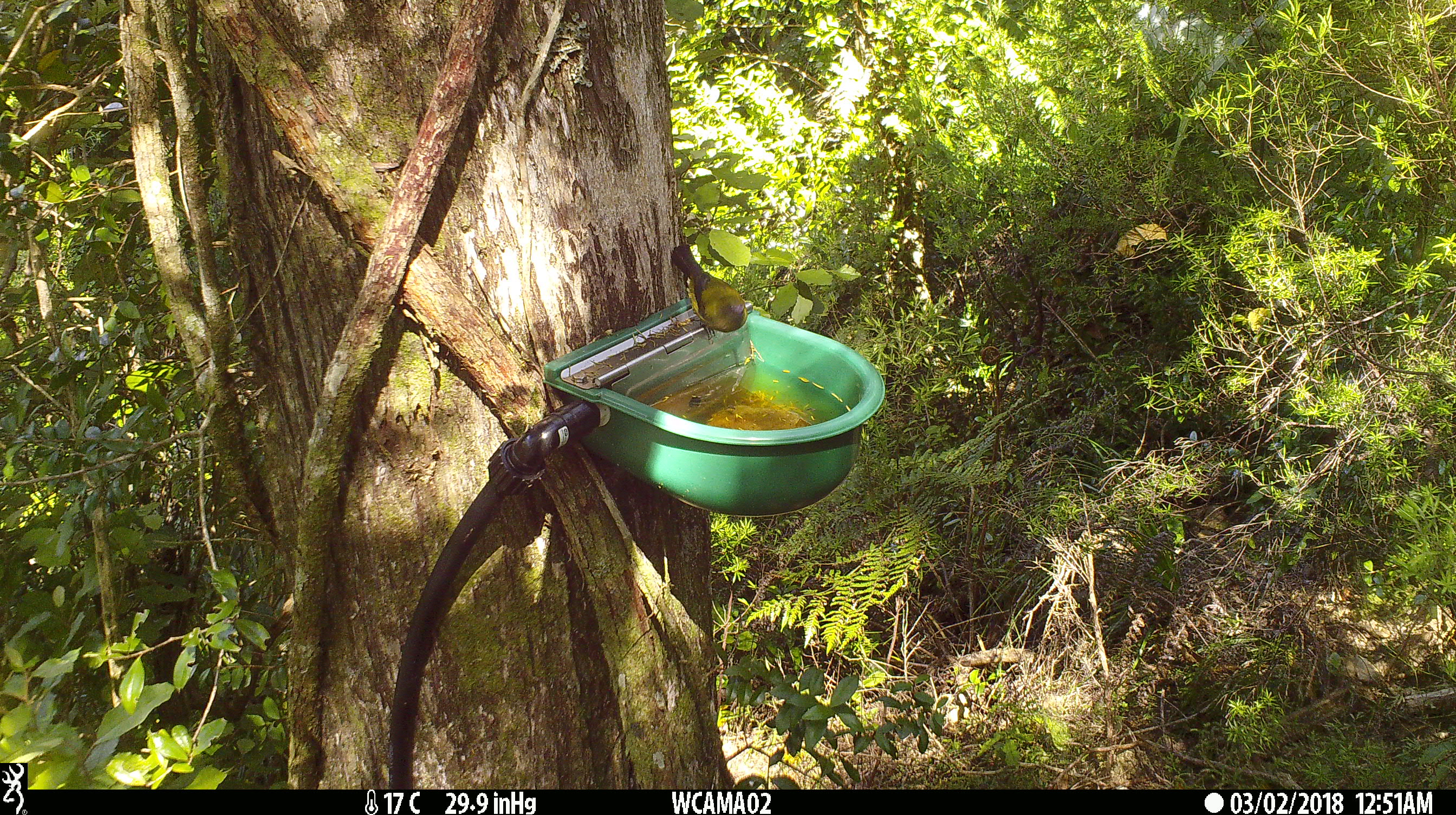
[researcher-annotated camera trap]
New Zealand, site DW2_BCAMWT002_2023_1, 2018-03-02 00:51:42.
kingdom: Animalia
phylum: Chordata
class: Aves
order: Passeriformes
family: Meliphagidae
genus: Anthornis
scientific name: Anthornis melanura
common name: new zealand bellbird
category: bellbird